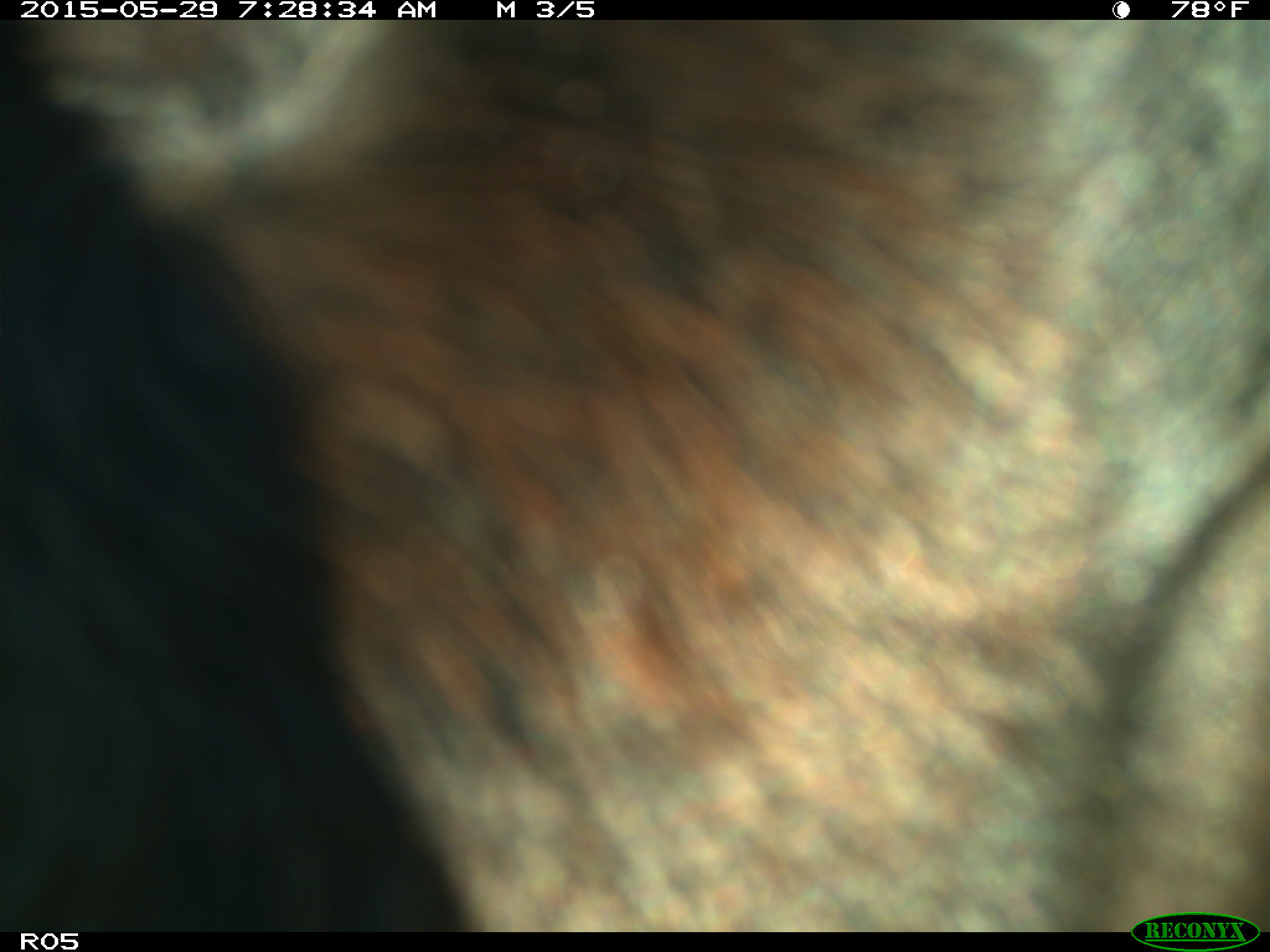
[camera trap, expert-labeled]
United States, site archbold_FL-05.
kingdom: Animalia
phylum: Chordata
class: Mammalia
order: Artiodactyla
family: Bovidae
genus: Bos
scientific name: Bos taurus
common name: domestic cow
Bos taurus (domestic cow).